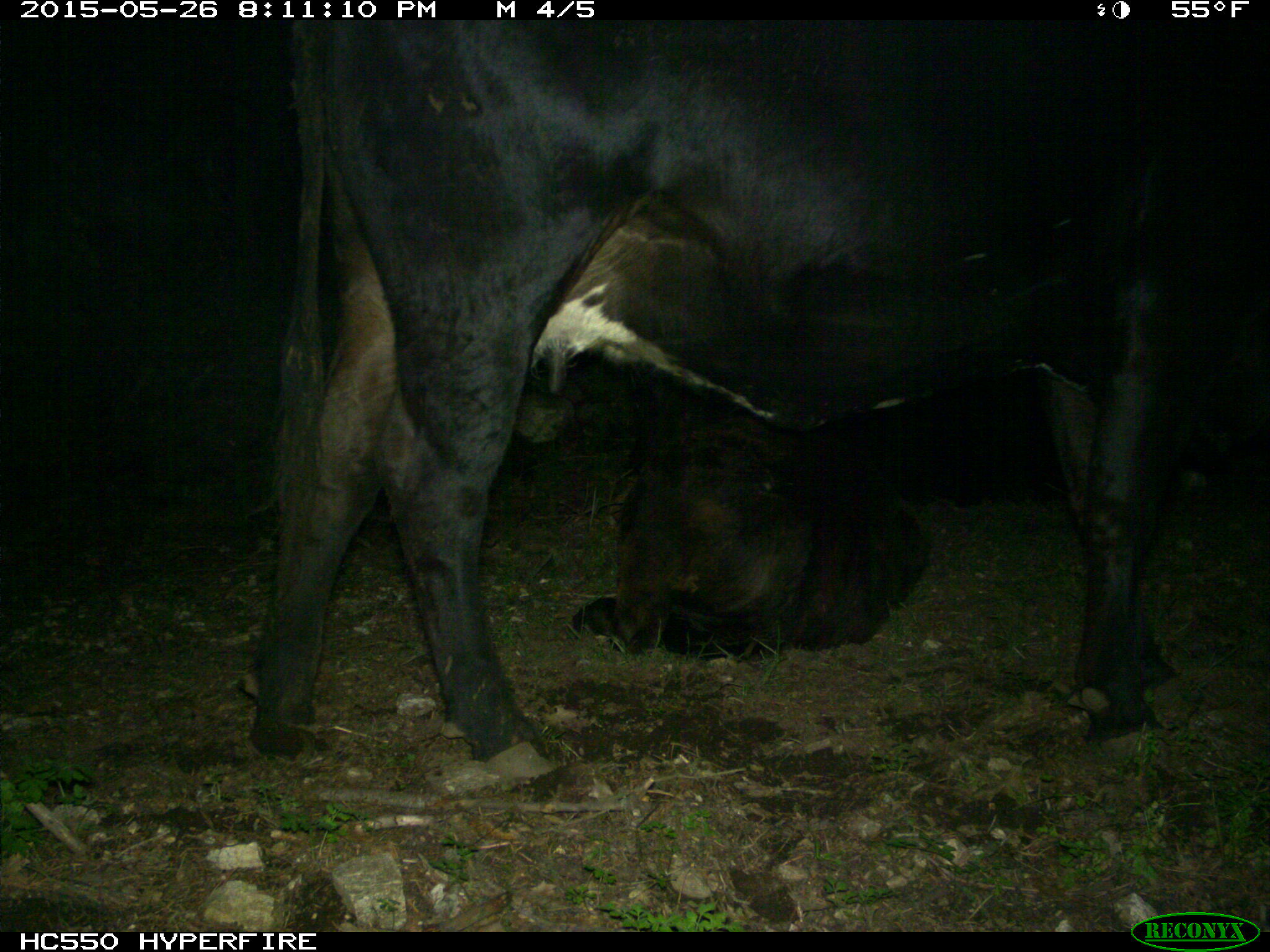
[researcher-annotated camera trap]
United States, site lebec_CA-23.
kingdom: Animalia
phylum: Chordata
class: Mammalia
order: Artiodactyla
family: Bovidae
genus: Bos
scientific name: Bos taurus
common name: domestic cow